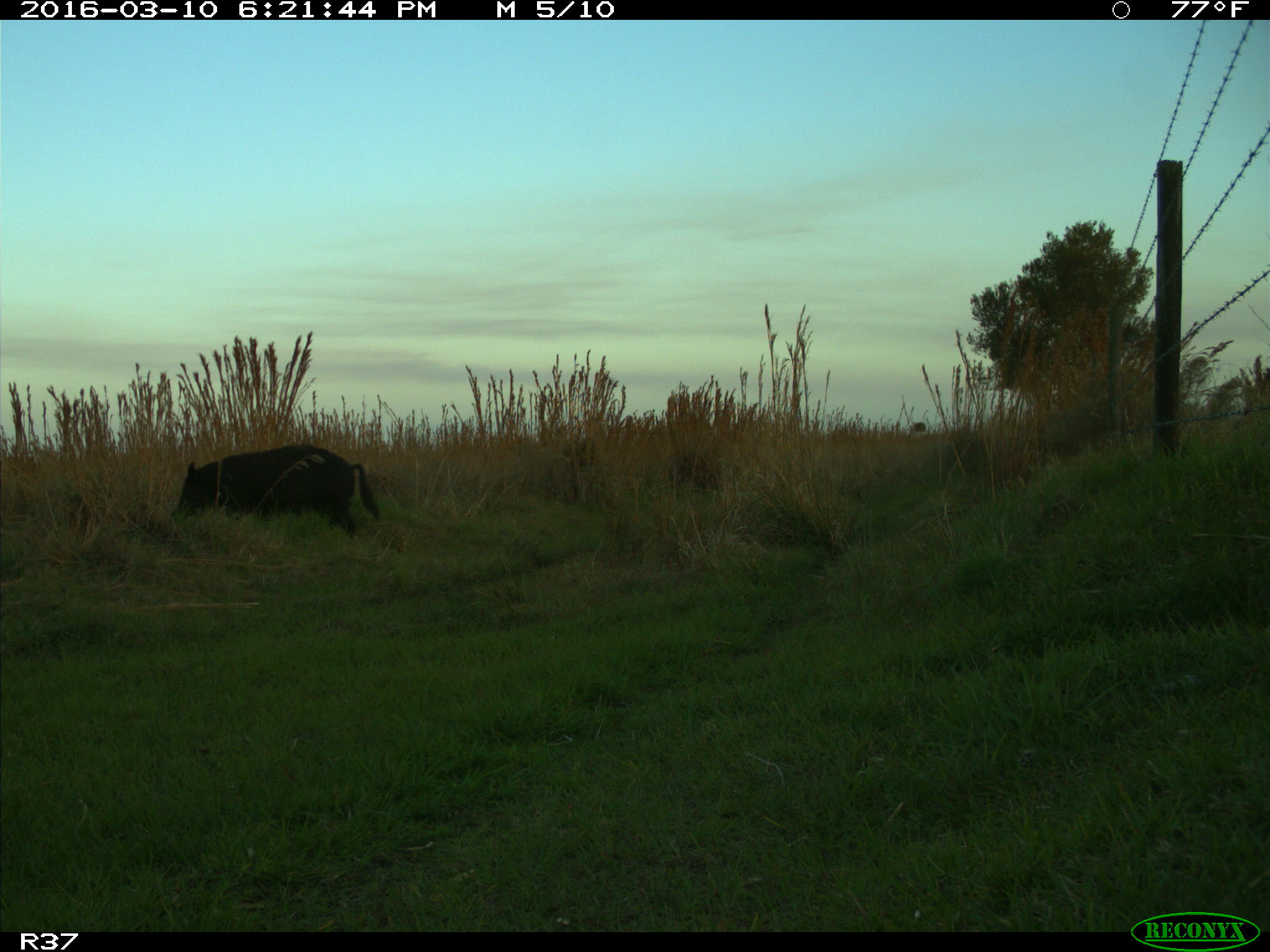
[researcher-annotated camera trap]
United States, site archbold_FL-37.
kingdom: Animalia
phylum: Chordata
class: Mammalia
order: Artiodactyla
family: Suidae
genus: Sus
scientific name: Sus scrofa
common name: wild boar